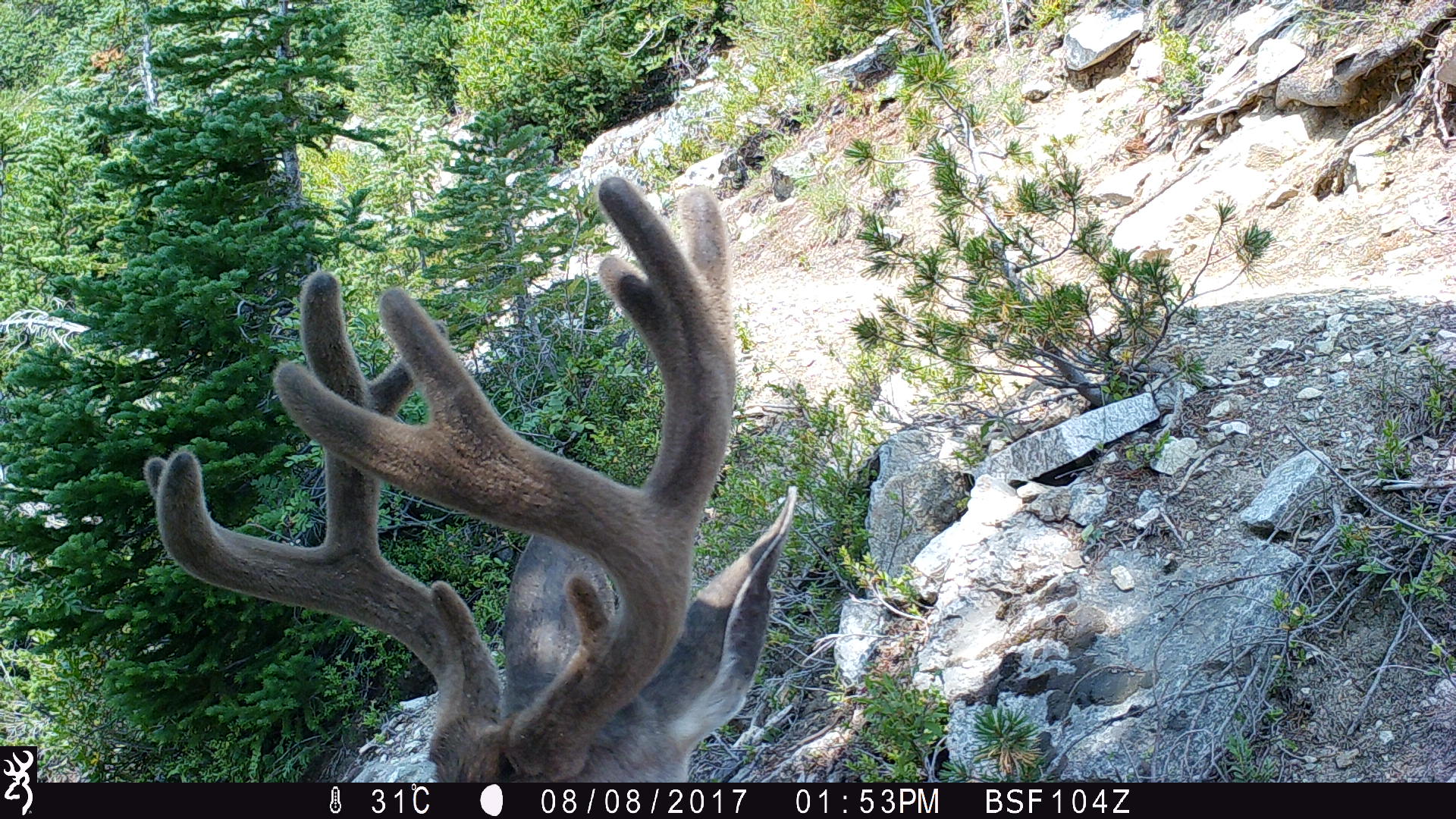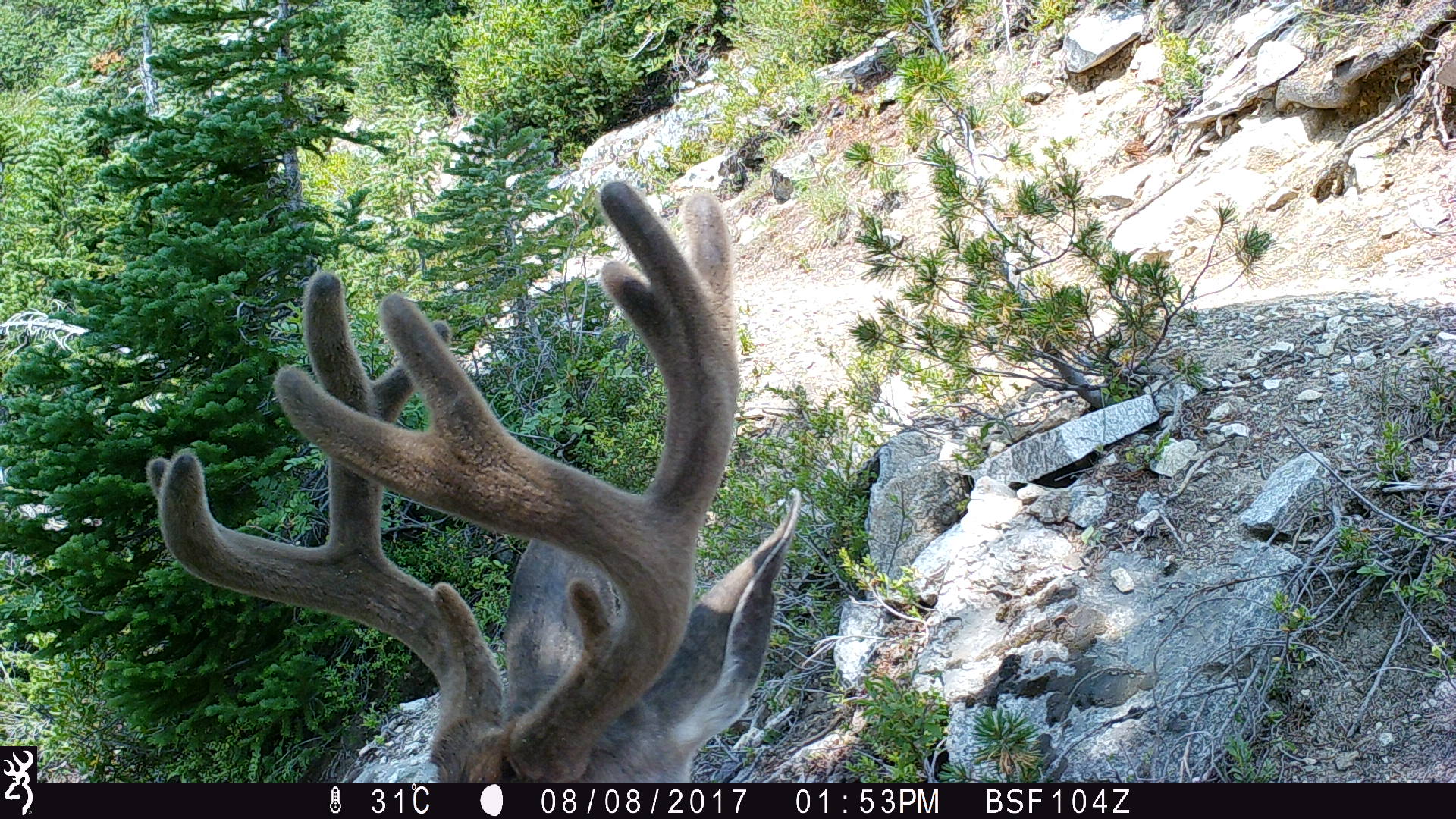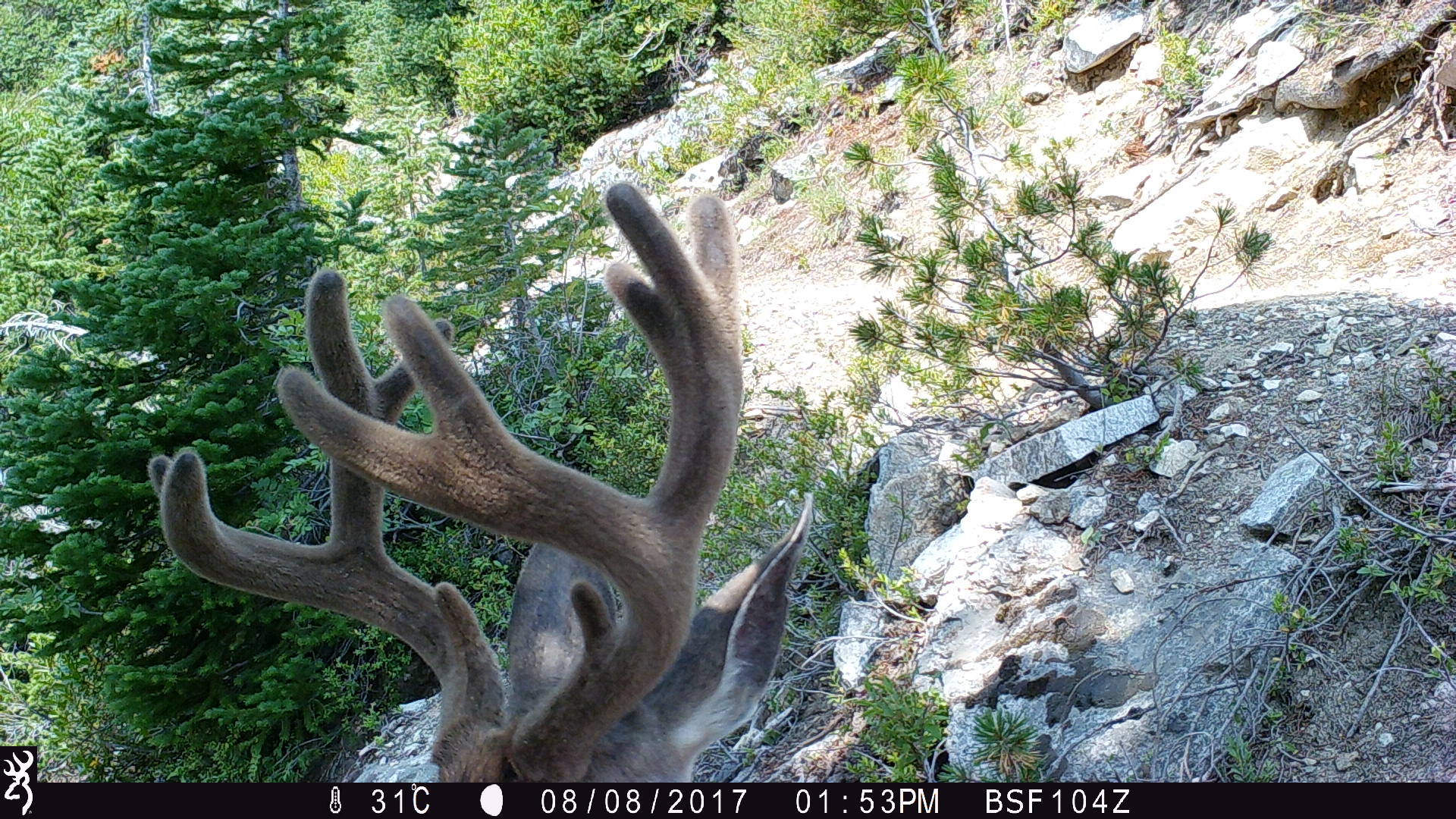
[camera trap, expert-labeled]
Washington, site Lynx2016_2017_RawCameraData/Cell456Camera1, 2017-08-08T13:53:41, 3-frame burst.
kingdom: Animalia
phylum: Chordata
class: Mammalia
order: Artiodactyla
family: Cervidae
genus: Odocoileus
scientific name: Odocoileus hemionus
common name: mule deer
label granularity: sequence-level